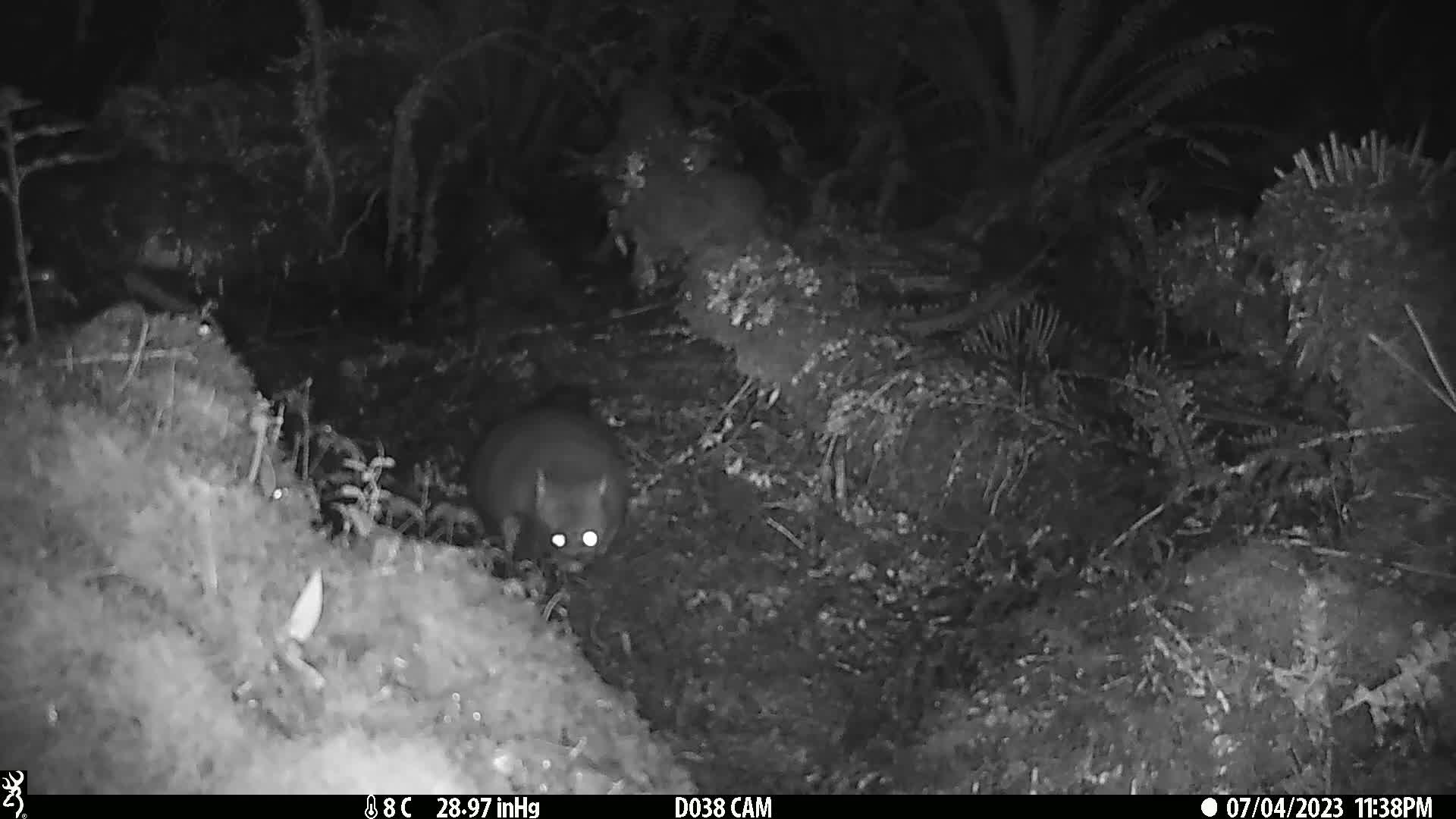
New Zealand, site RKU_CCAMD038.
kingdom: Animalia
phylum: Chordata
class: Mammalia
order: Diprotodontia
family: Phalangeridae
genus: Trichosurus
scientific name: Trichosurus vulpecula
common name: common brushtail possum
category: possum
Possum (common brushtail possum) (Trichosurus vulpecula).